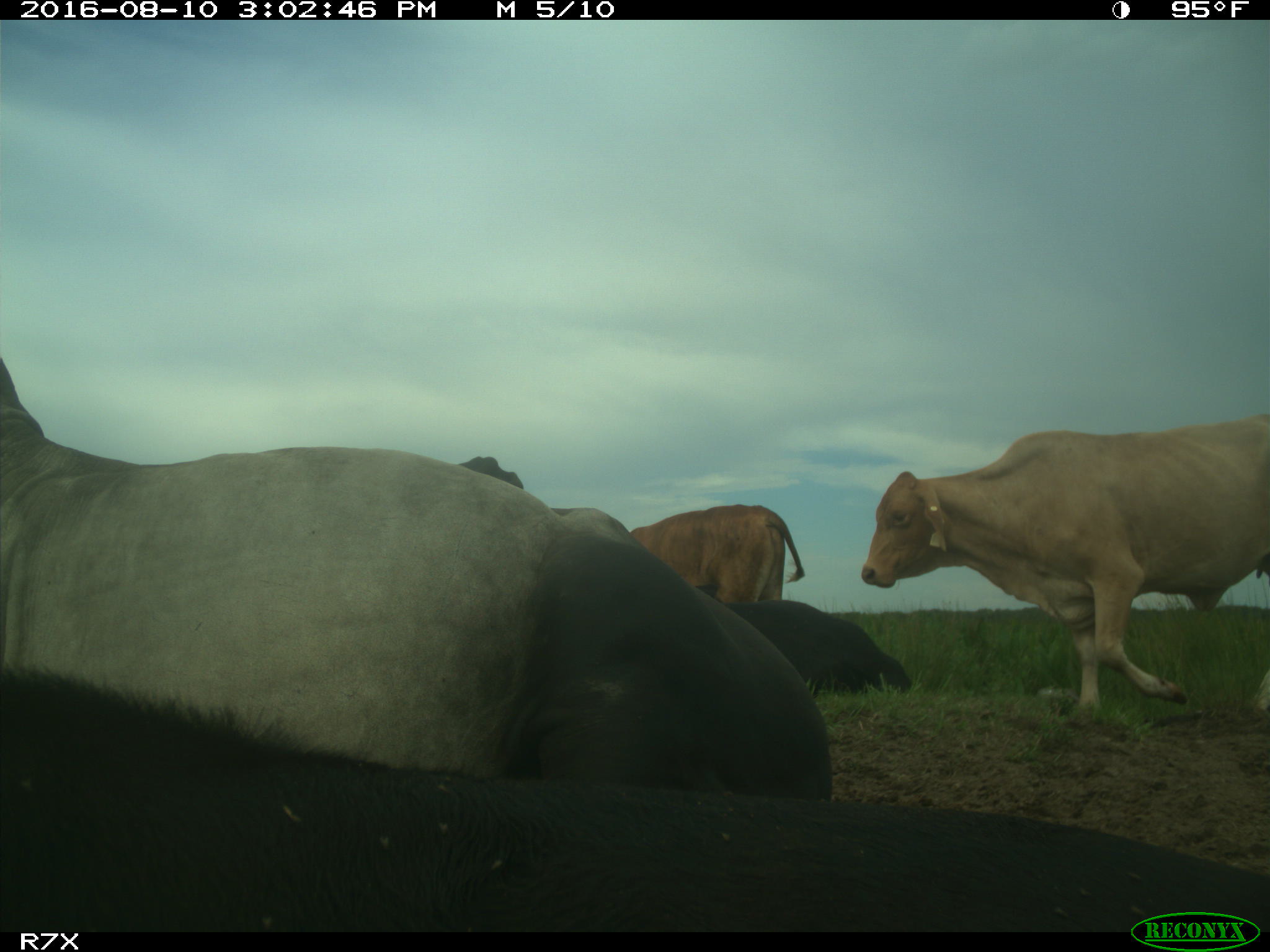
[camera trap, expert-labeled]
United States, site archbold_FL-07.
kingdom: Animalia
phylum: Chordata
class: Mammalia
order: Artiodactyla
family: Bovidae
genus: Bos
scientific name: Bos taurus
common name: domestic cow